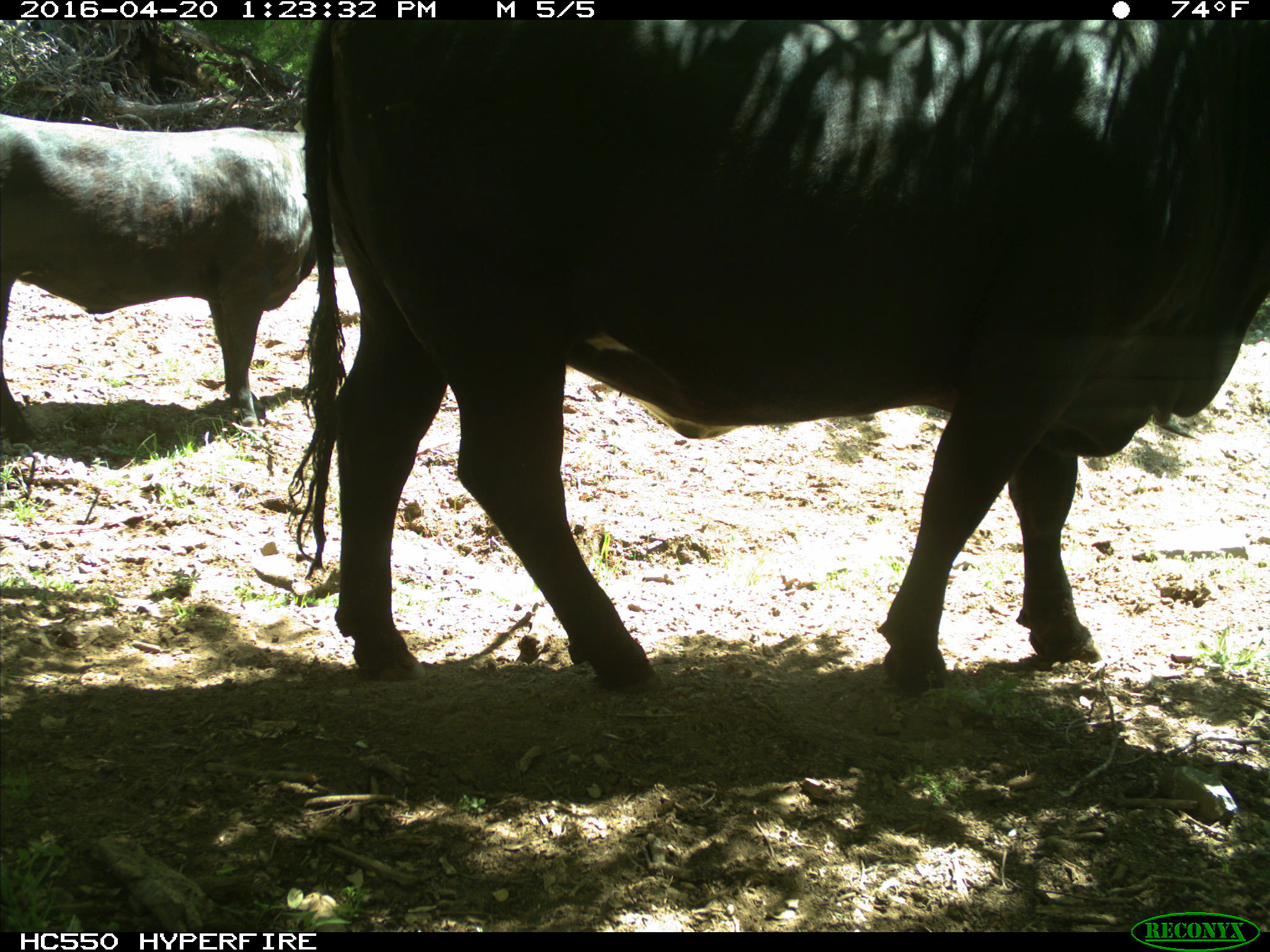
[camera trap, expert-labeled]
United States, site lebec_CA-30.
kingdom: Animalia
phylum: Chordata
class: Mammalia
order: Artiodactyla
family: Bovidae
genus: Bos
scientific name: Bos taurus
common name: domestic cow